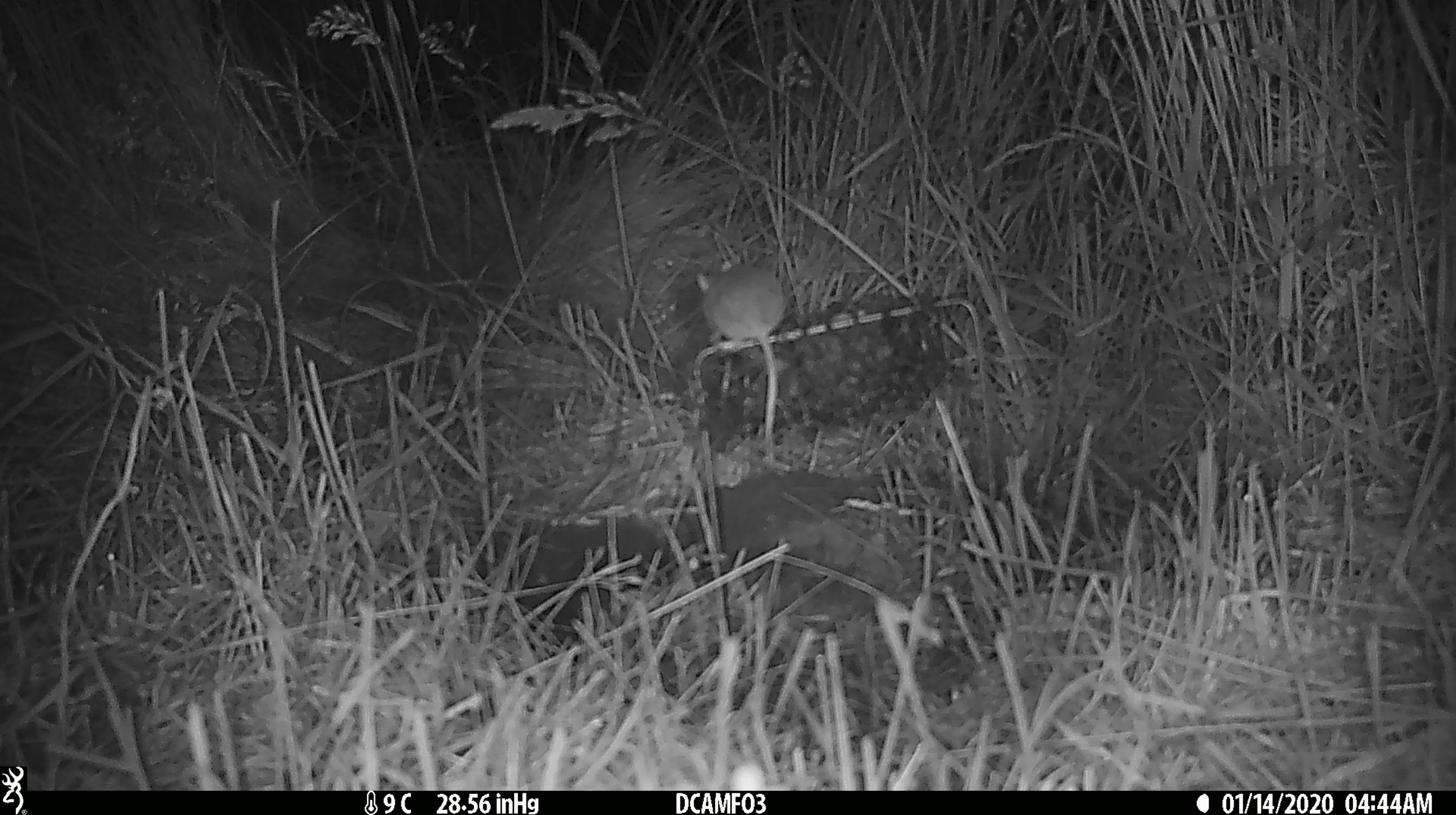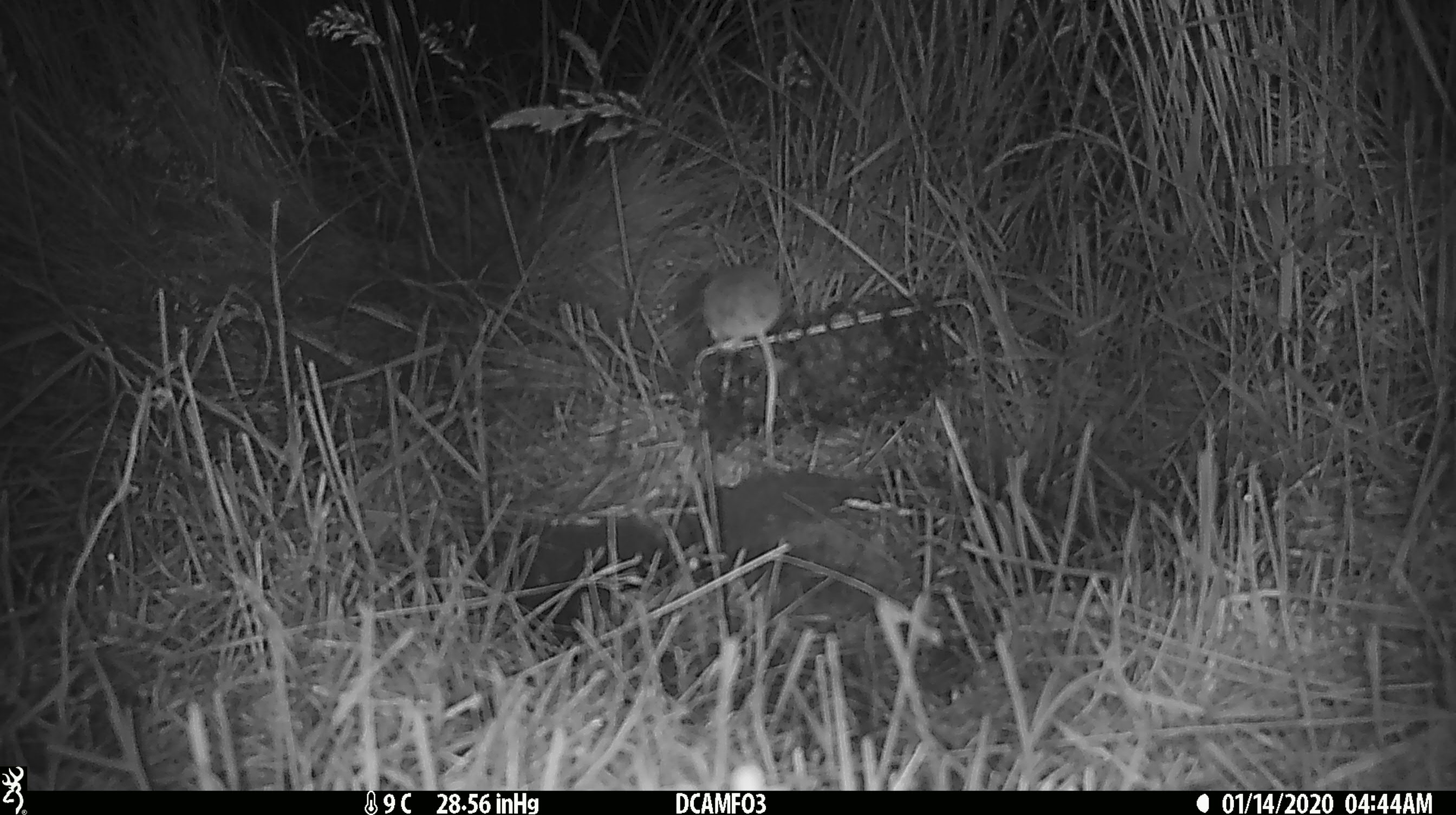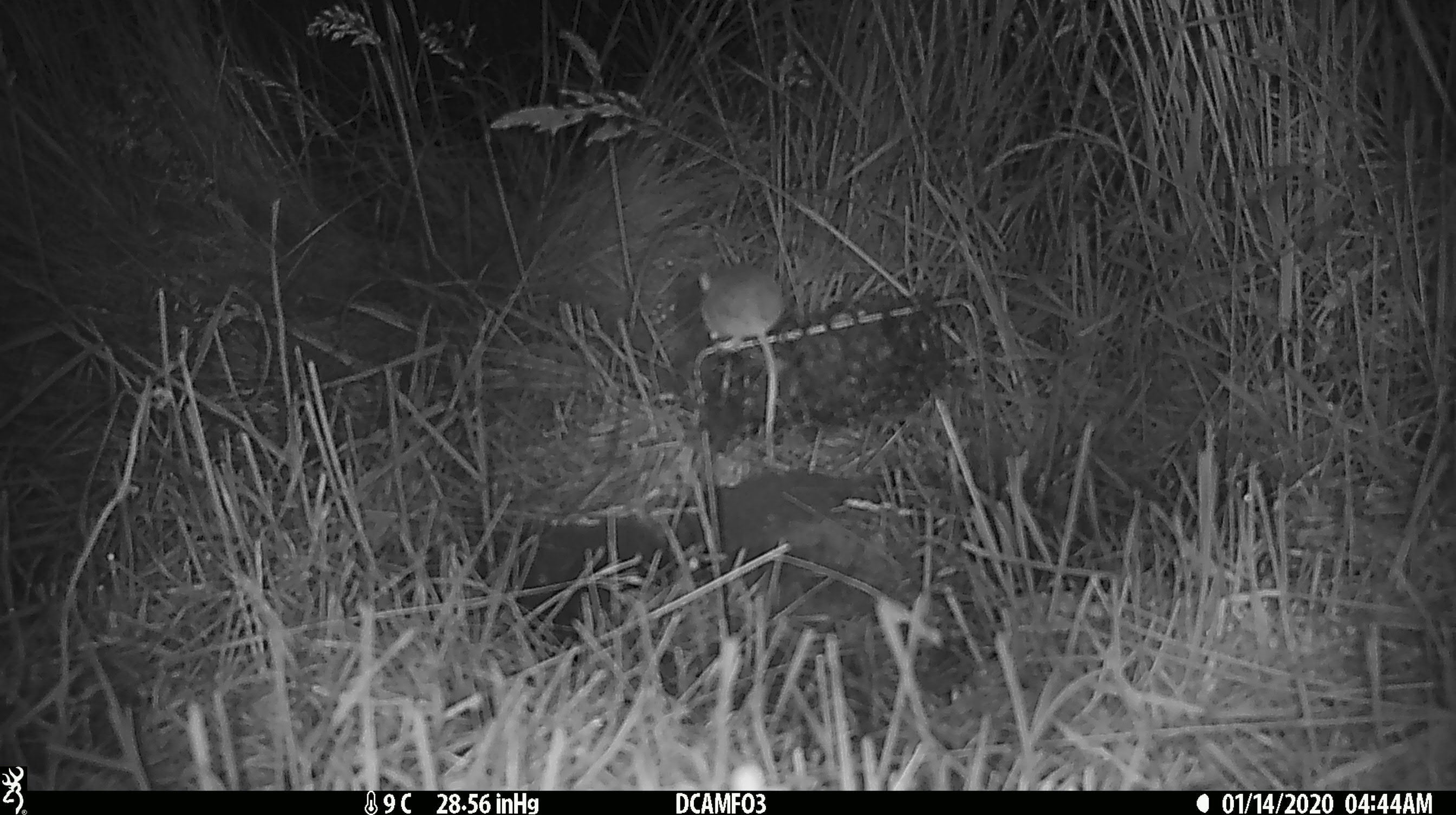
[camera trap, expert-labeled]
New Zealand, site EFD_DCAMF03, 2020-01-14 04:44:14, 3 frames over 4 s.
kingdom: Animalia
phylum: Chordata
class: Mammalia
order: Rodentia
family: Muridae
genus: Mus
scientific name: Mus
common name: mouse